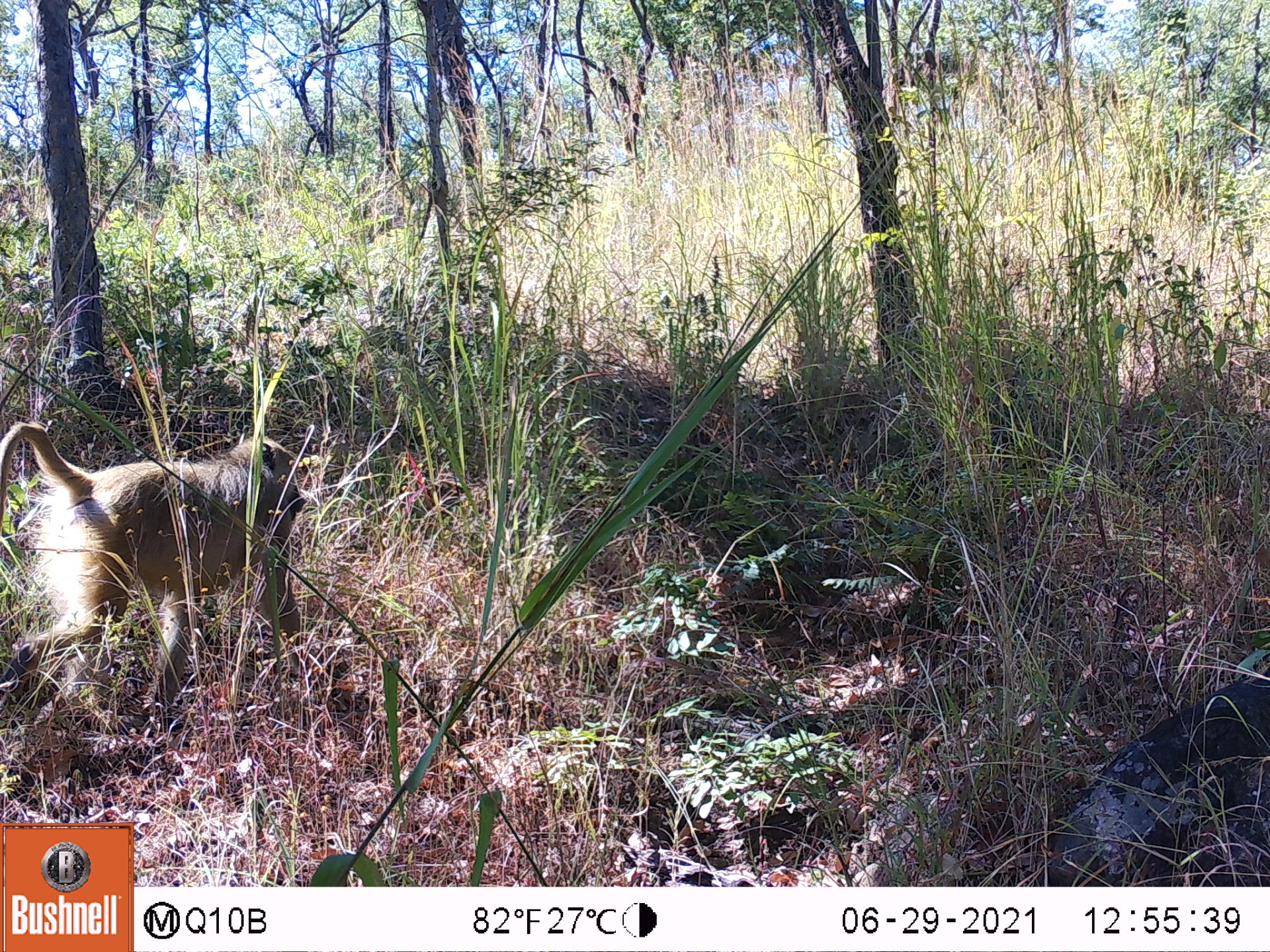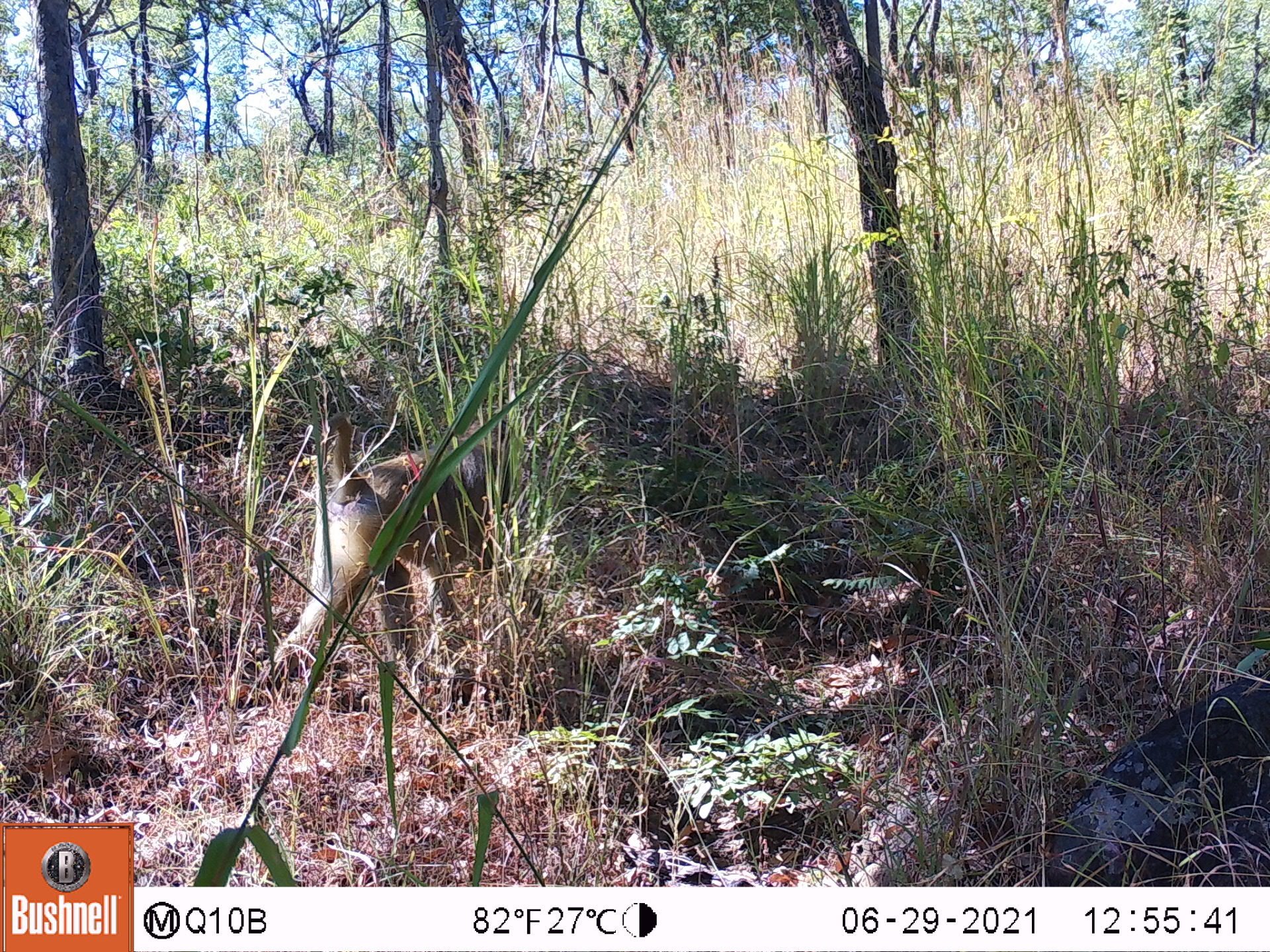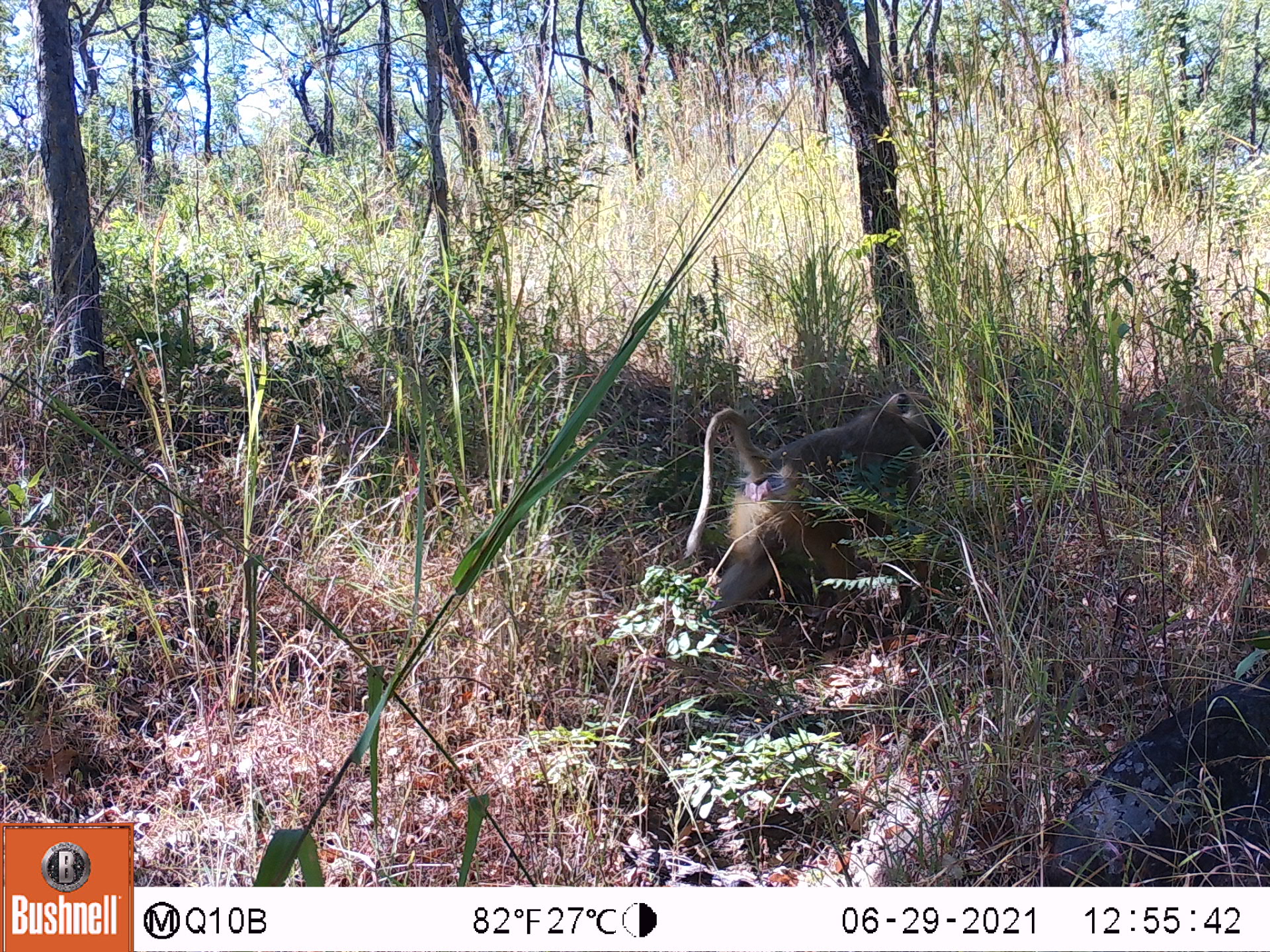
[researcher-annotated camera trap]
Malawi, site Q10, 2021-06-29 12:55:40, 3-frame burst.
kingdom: Animalia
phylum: Chordata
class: Mammalia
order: Primates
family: Cercopithecidae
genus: Papio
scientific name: Papio cynocephalus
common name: yellow baboon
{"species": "yellow baboon (Papio cynocephalus)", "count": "1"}